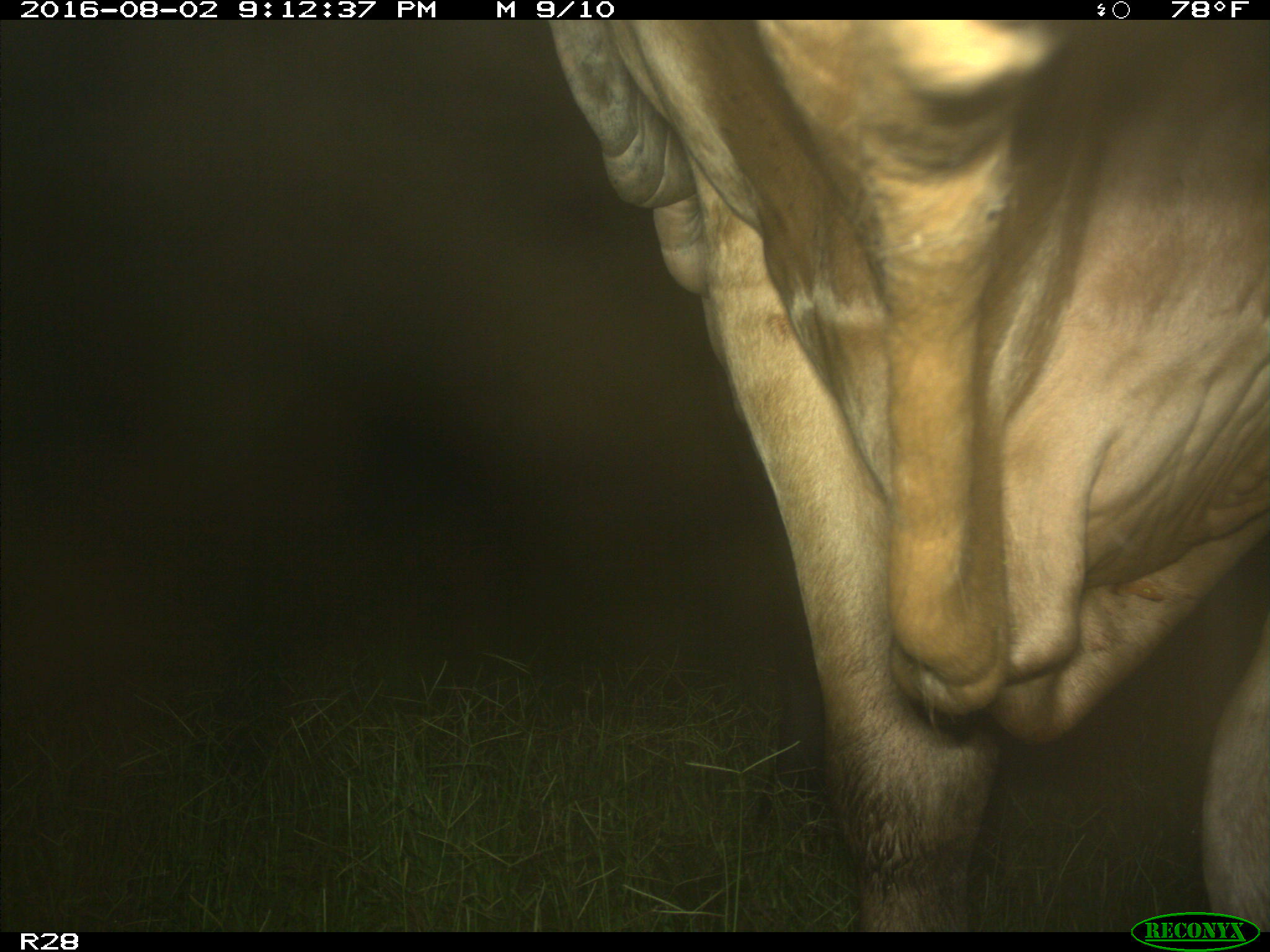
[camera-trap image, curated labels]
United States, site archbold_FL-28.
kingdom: Animalia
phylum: Chordata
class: Mammalia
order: Artiodactyla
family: Bovidae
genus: Bos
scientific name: Bos taurus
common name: domestic cow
Bos taurus (domestic cow).